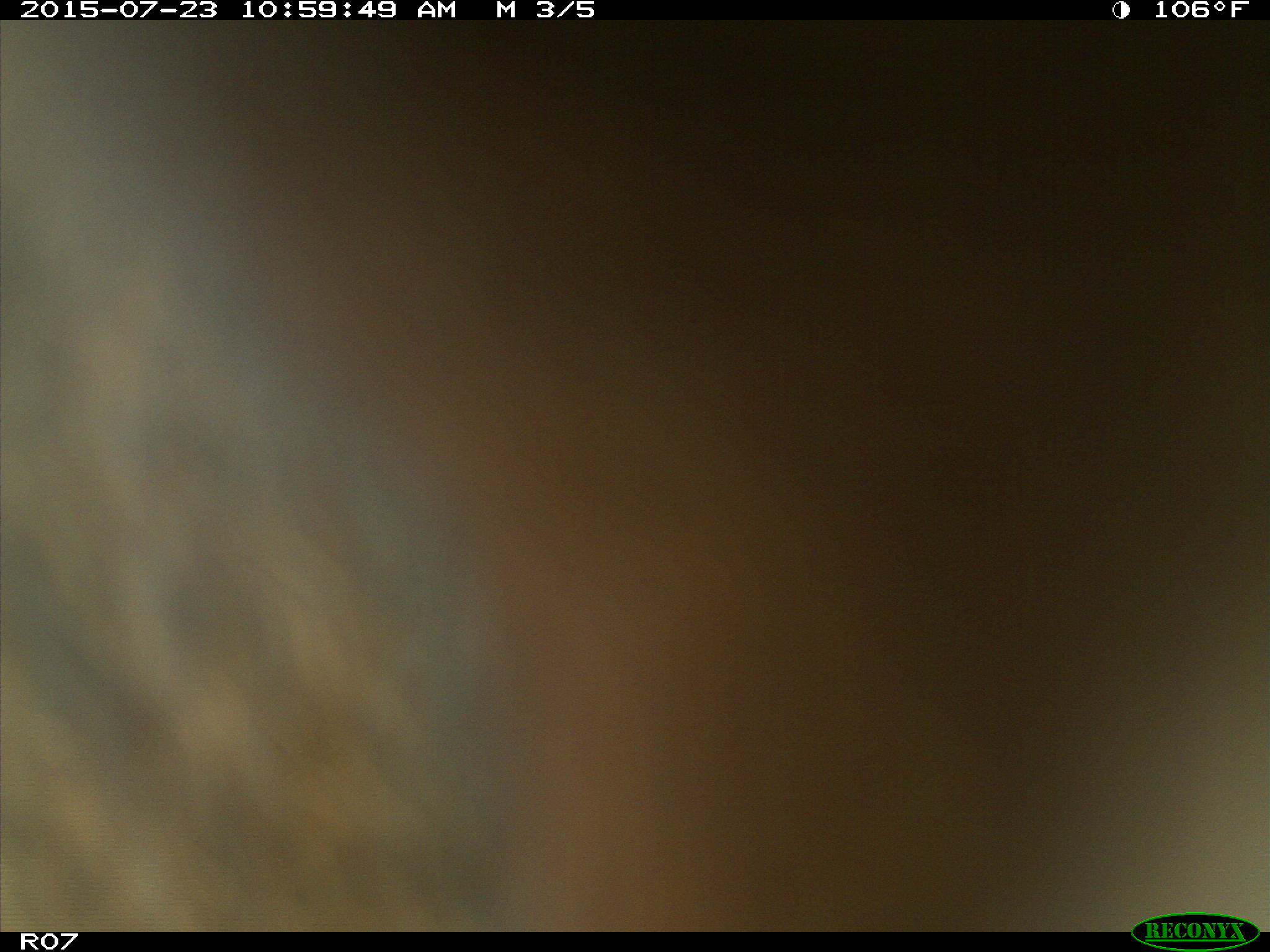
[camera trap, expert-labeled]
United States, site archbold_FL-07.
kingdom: Animalia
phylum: Chordata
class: Mammalia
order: Artiodactyla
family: Bovidae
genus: Bos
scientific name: Bos taurus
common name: domestic cow